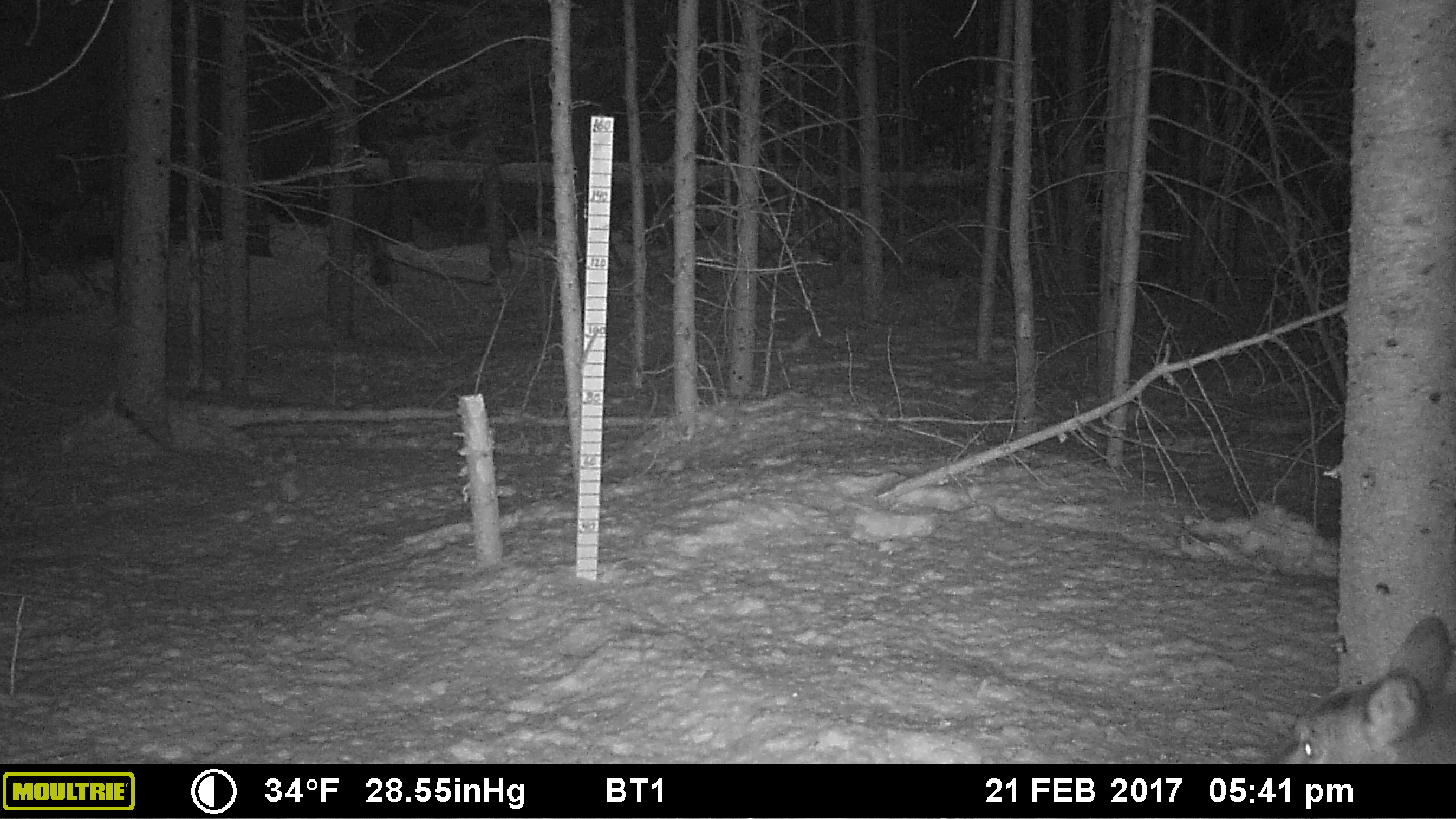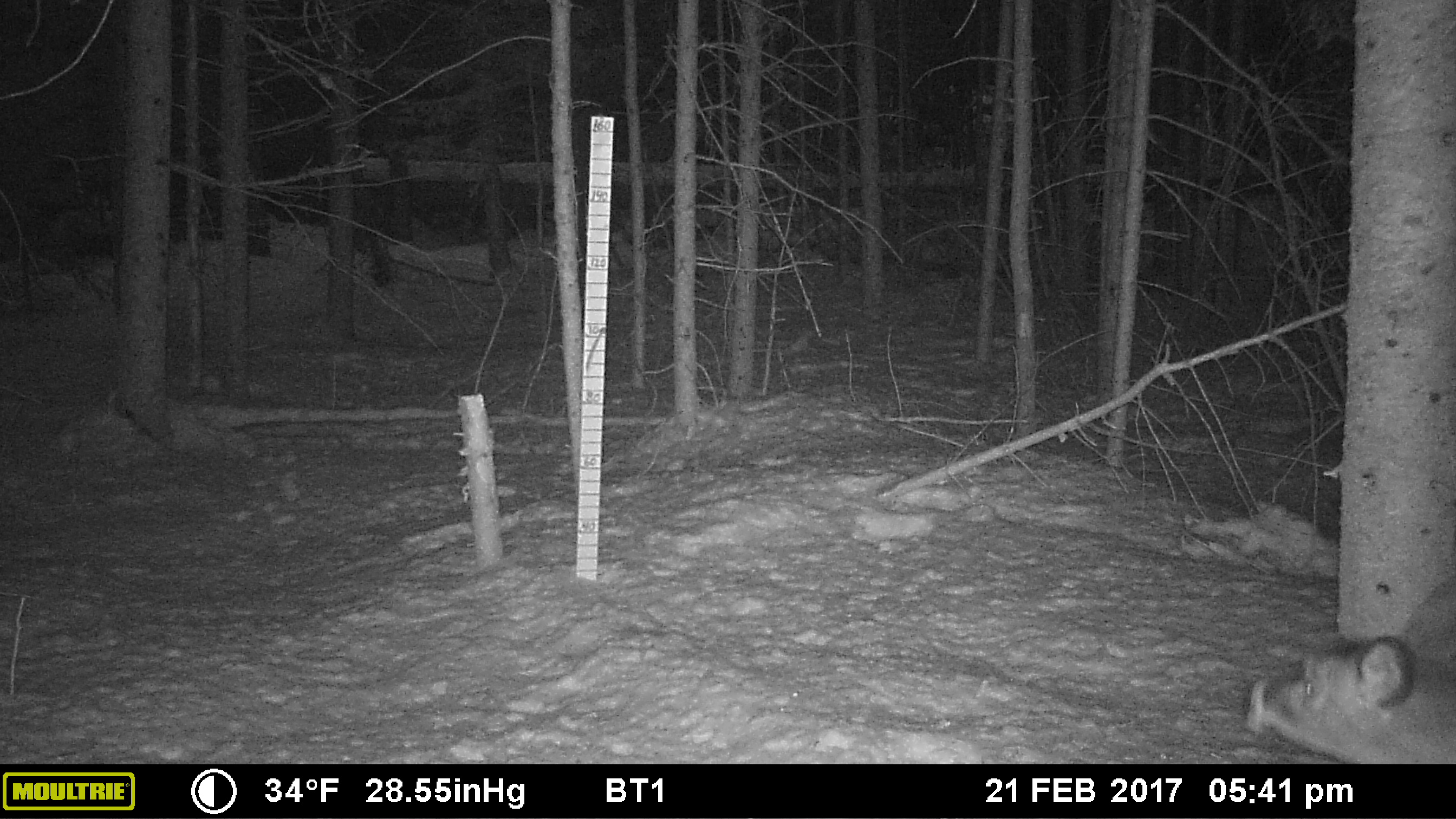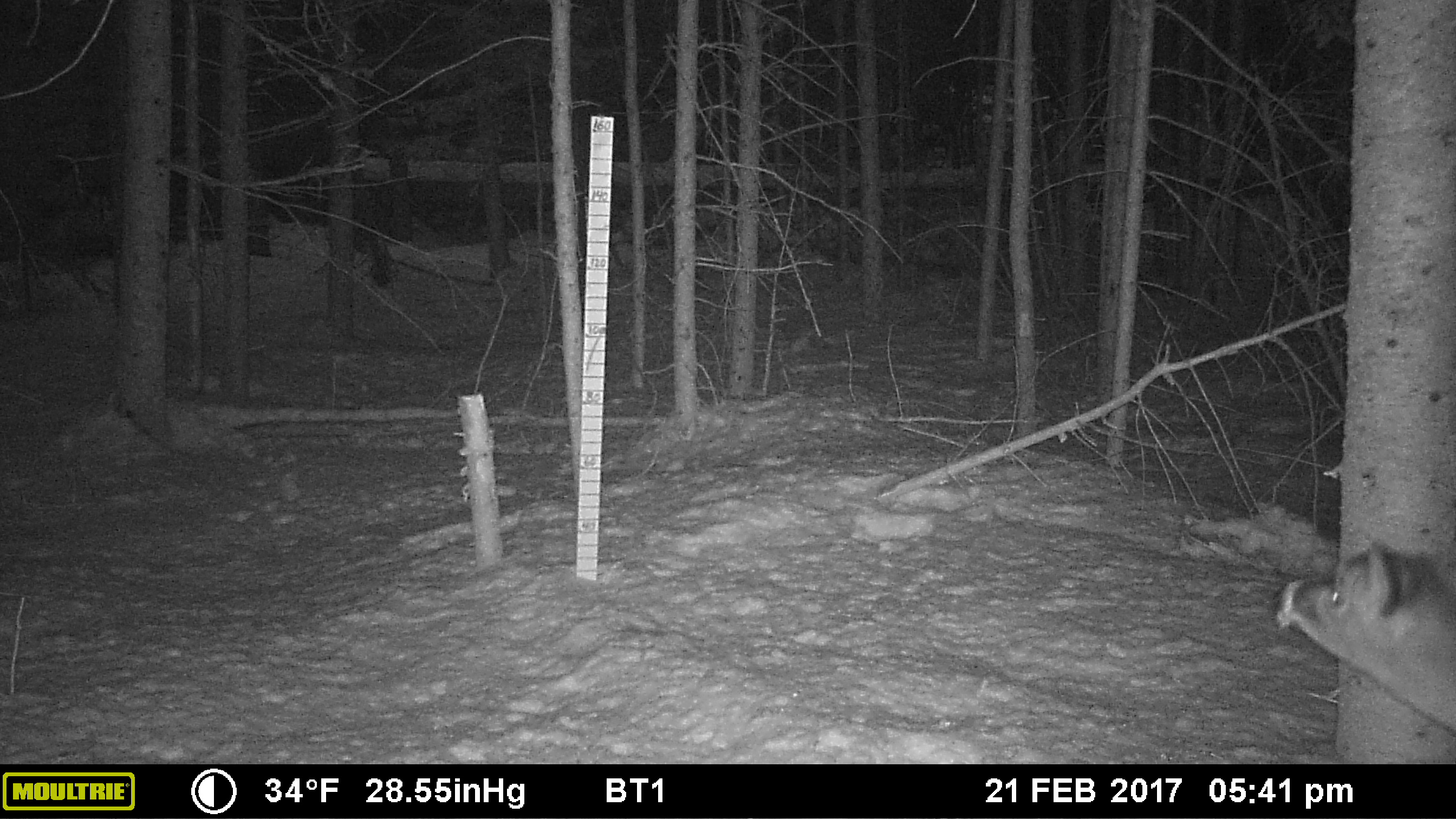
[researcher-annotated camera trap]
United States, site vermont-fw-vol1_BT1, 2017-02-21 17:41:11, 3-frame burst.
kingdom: Animalia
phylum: Chordata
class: Mammalia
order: Artiodactyla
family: Cervidae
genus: Odocoileus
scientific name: Odocoileus virginianus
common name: white-tailed deer